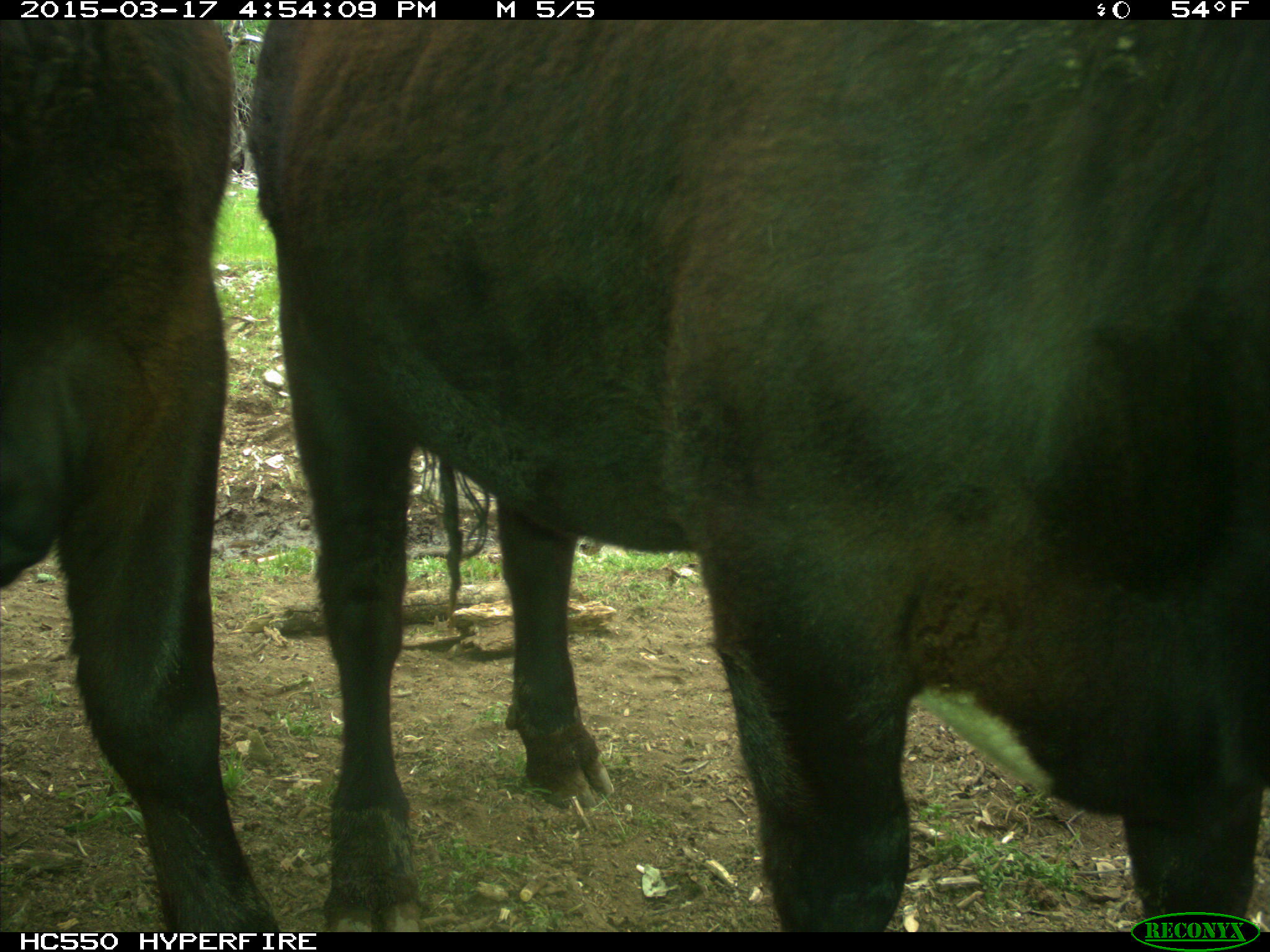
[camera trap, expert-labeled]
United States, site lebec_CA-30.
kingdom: Animalia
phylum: Chordata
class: Mammalia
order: Artiodactyla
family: Bovidae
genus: Bos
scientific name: Bos taurus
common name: domestic cow